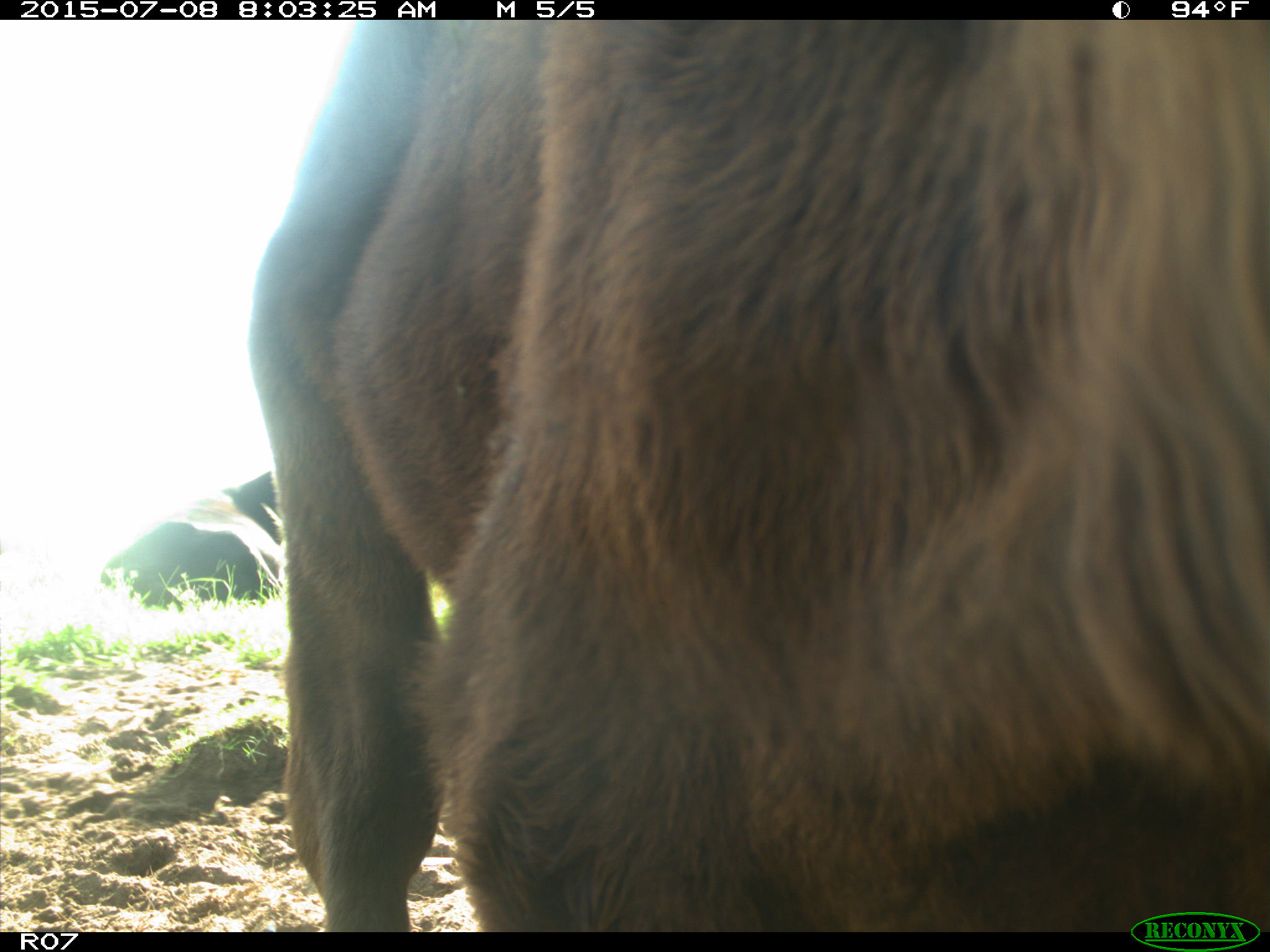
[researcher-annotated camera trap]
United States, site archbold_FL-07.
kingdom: Animalia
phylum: Chordata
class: Mammalia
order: Artiodactyla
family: Bovidae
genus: Bos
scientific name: Bos taurus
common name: domestic cow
Bos taurus (domestic cow).